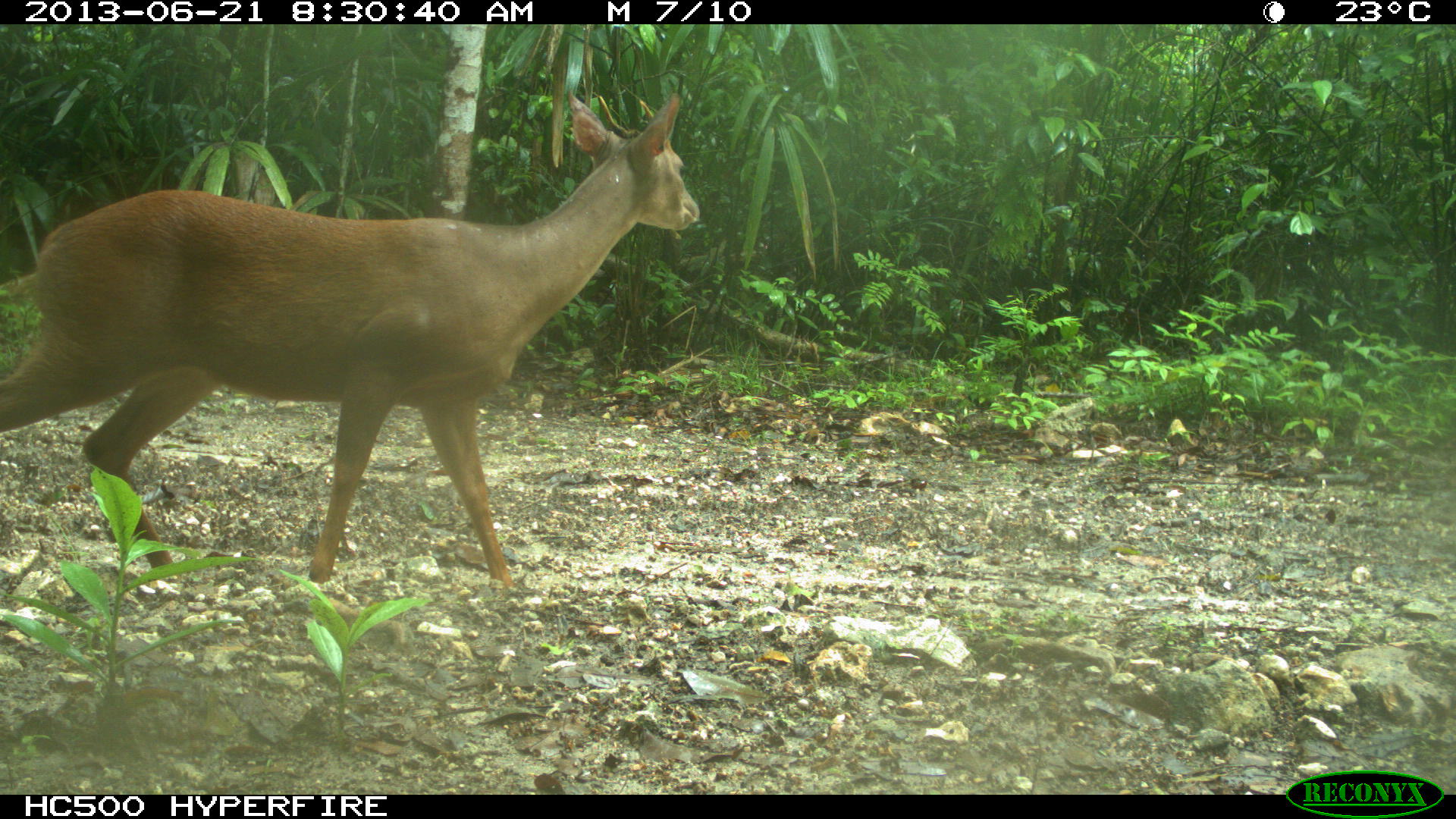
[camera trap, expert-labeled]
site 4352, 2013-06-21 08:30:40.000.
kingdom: Animalia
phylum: Chordata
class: Mammalia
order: Artiodactyla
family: Cervidae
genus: Mazama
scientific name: Mazama temama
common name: central american red brocket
Mazama temama (central american red brocket), count 1, sex male.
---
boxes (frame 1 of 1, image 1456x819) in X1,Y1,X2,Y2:
mazama temama: 0,90,703,583